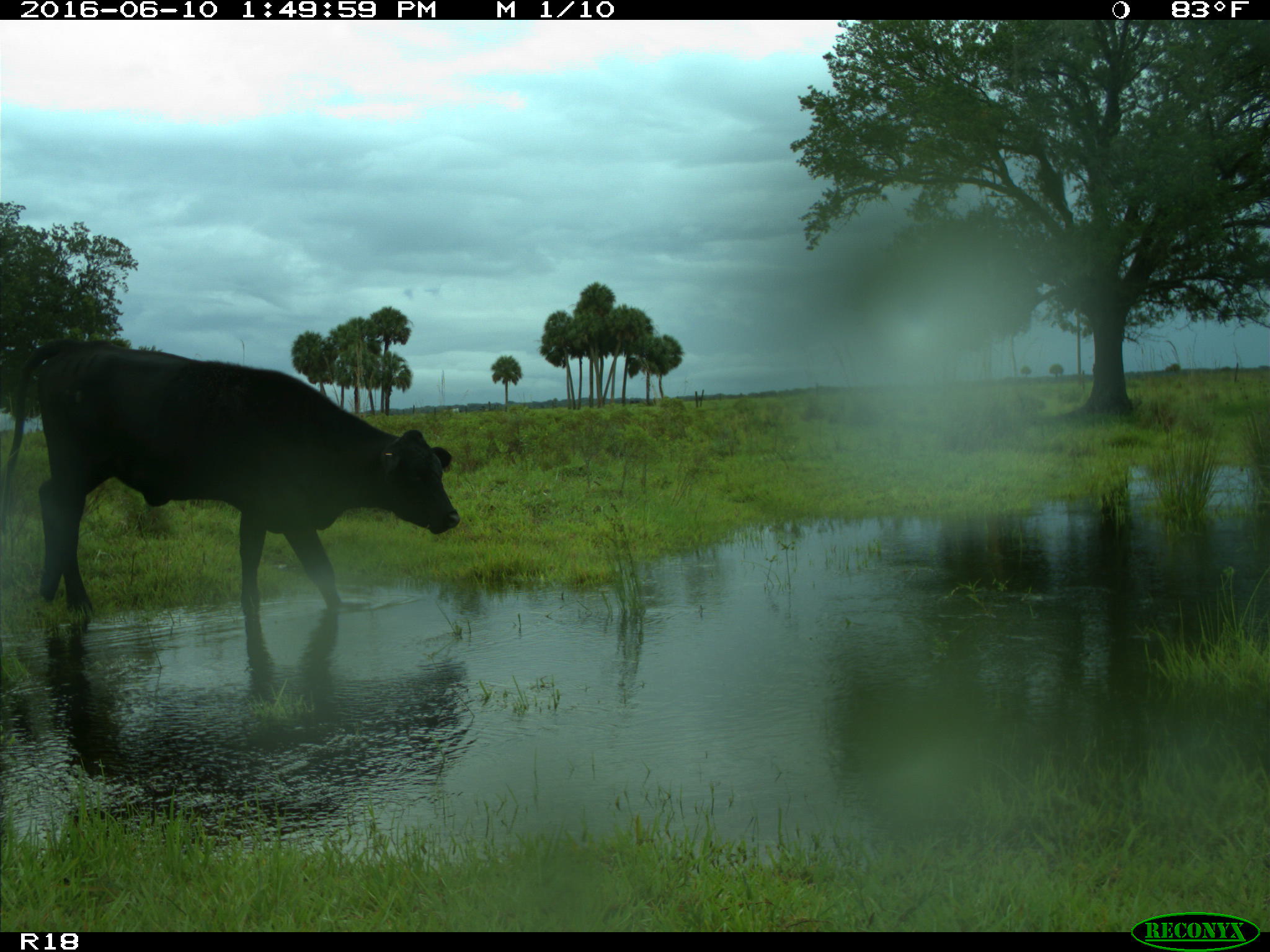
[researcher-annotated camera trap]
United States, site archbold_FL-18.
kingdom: Animalia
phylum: Chordata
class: Mammalia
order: Artiodactyla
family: Bovidae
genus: Bos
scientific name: Bos taurus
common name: domestic cow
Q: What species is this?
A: Bos taurus (domestic cow).